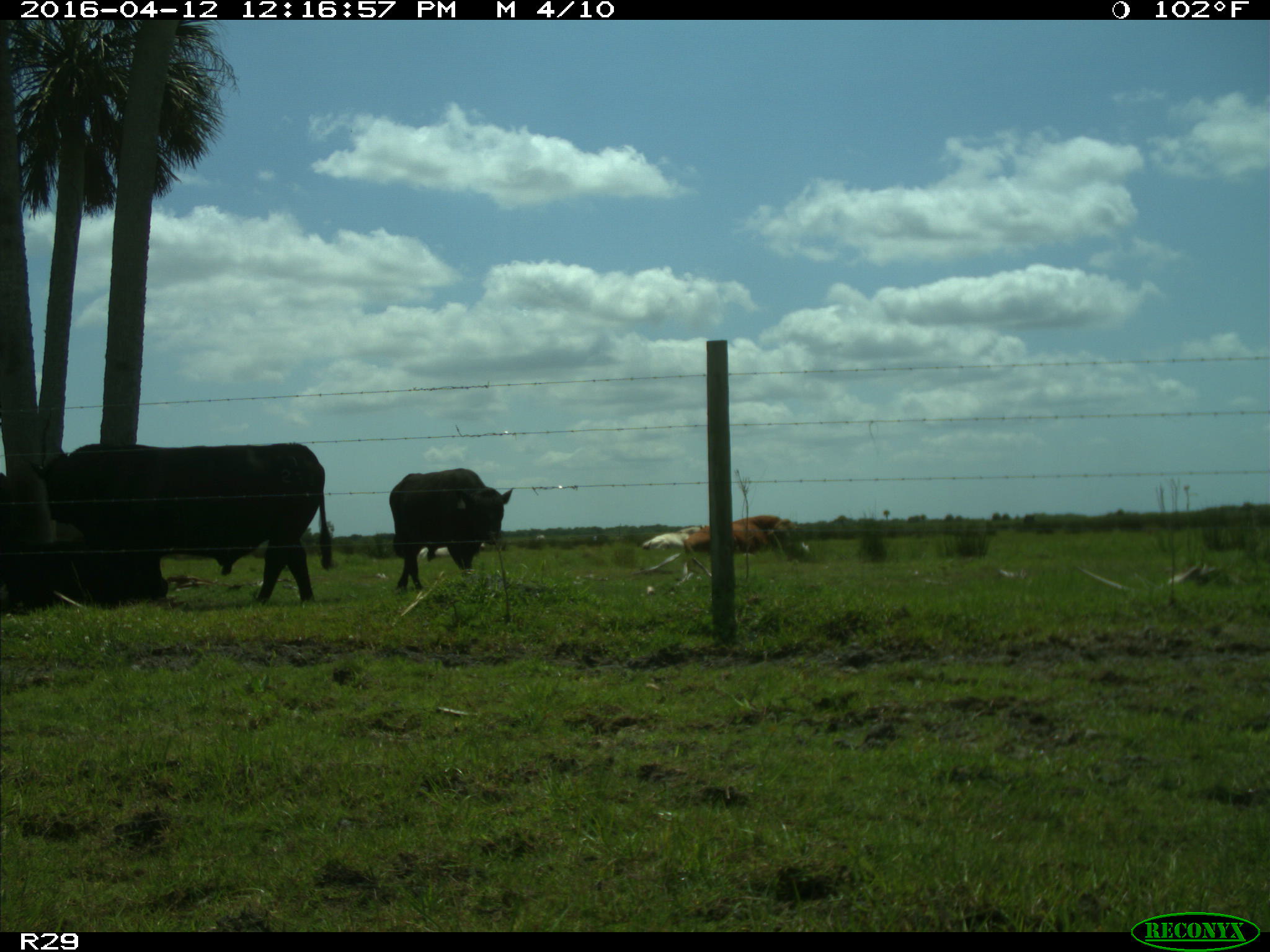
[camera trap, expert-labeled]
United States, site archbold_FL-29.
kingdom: Animalia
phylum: Chordata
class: Mammalia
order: Artiodactyla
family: Bovidae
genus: Bos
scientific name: Bos taurus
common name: domestic cow